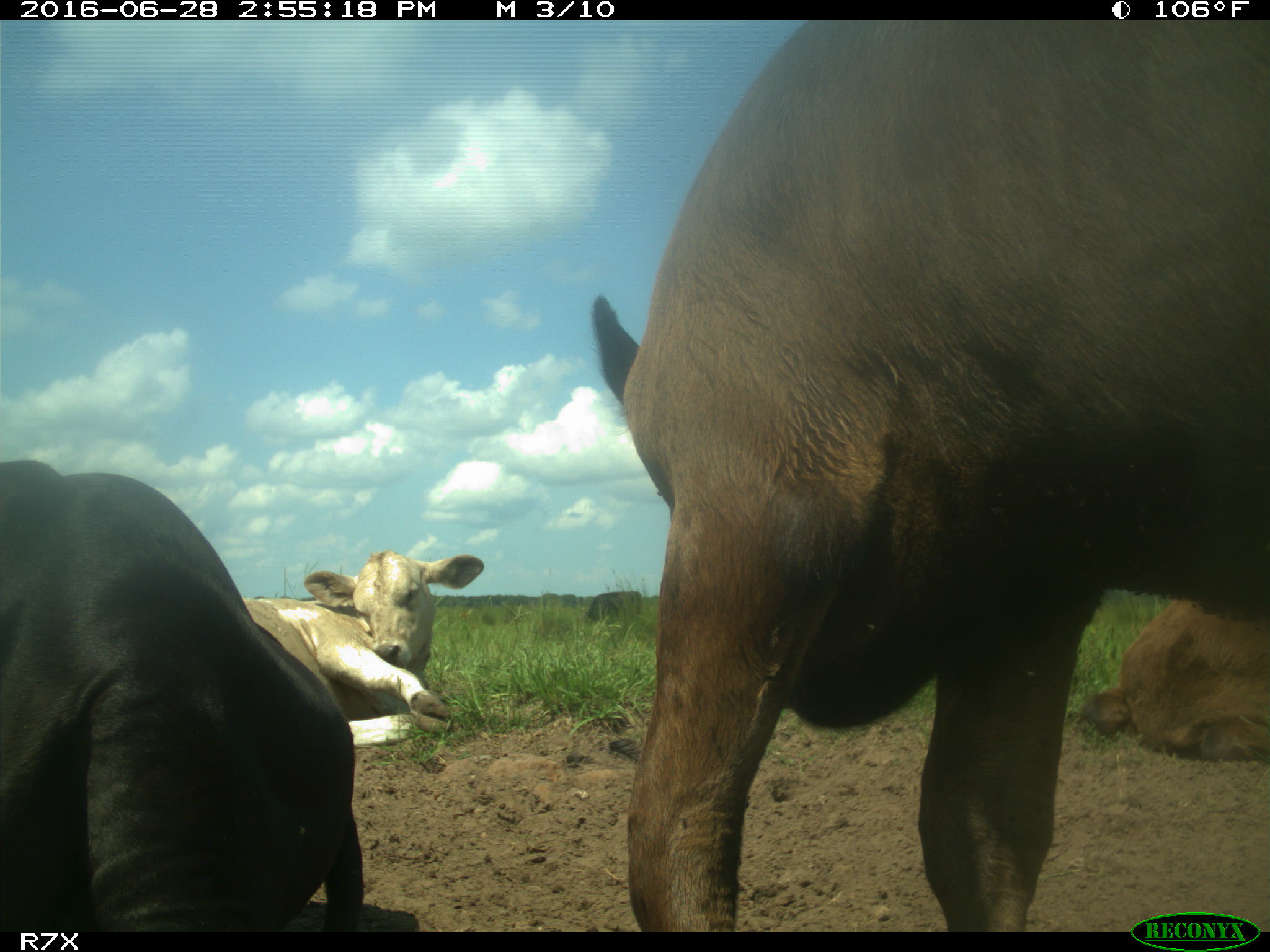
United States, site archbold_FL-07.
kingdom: Animalia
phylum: Chordata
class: Mammalia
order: Artiodactyla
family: Bovidae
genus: Bos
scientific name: Bos taurus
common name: domestic cow